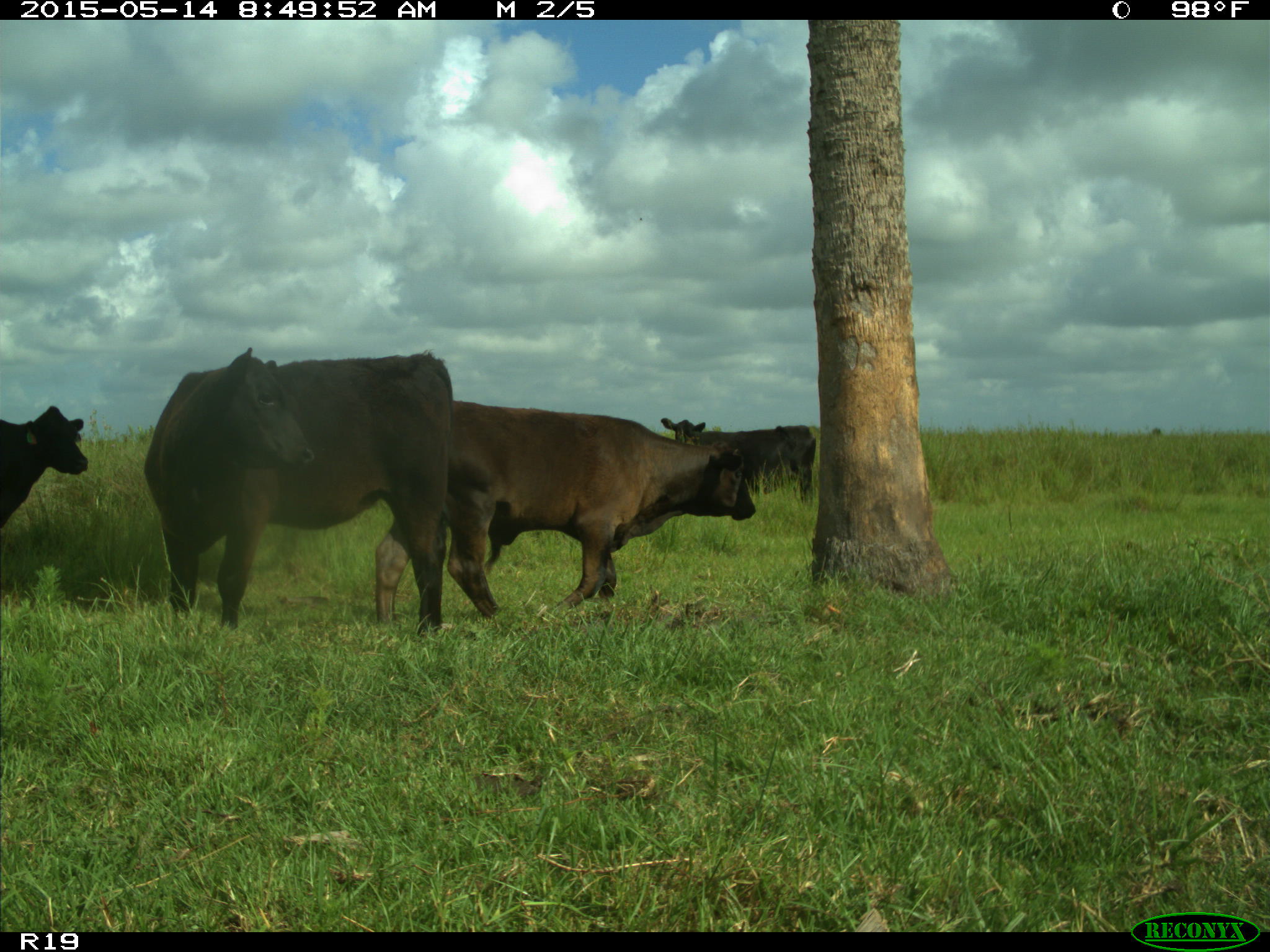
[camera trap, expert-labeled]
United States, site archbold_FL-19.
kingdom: Animalia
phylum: Chordata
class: Mammalia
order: Artiodactyla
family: Bovidae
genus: Bos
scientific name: Bos taurus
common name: domestic cow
Bos taurus (domestic cow).